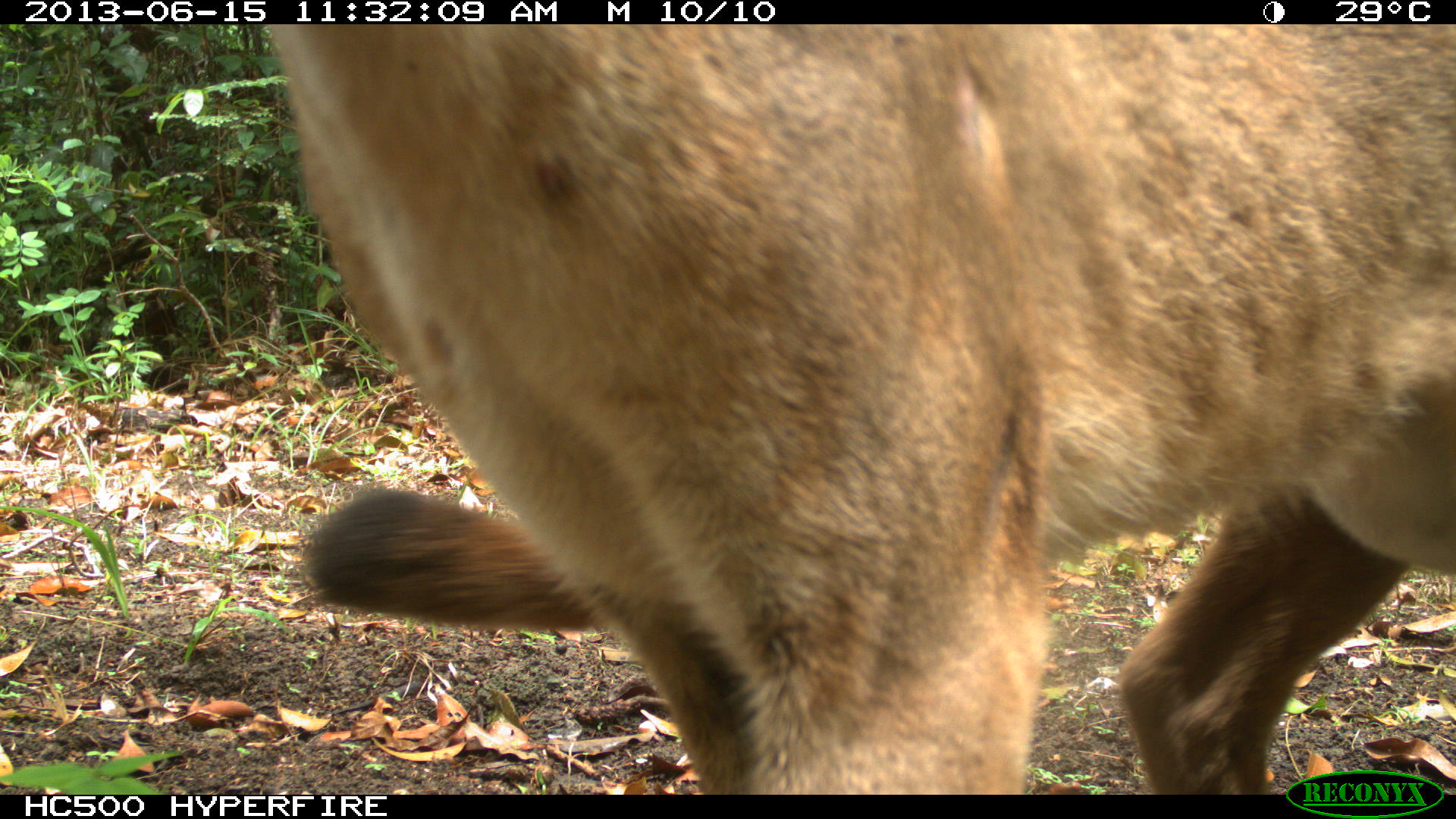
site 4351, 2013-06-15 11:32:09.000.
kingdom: Animalia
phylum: Chordata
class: Mammalia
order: Carnivora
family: Felidae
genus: Puma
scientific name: Puma concolor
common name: mountain lion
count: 2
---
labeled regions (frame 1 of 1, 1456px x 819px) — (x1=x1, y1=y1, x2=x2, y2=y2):
puma concolor: (x1=254, y1=19, x2=1455, y2=791)